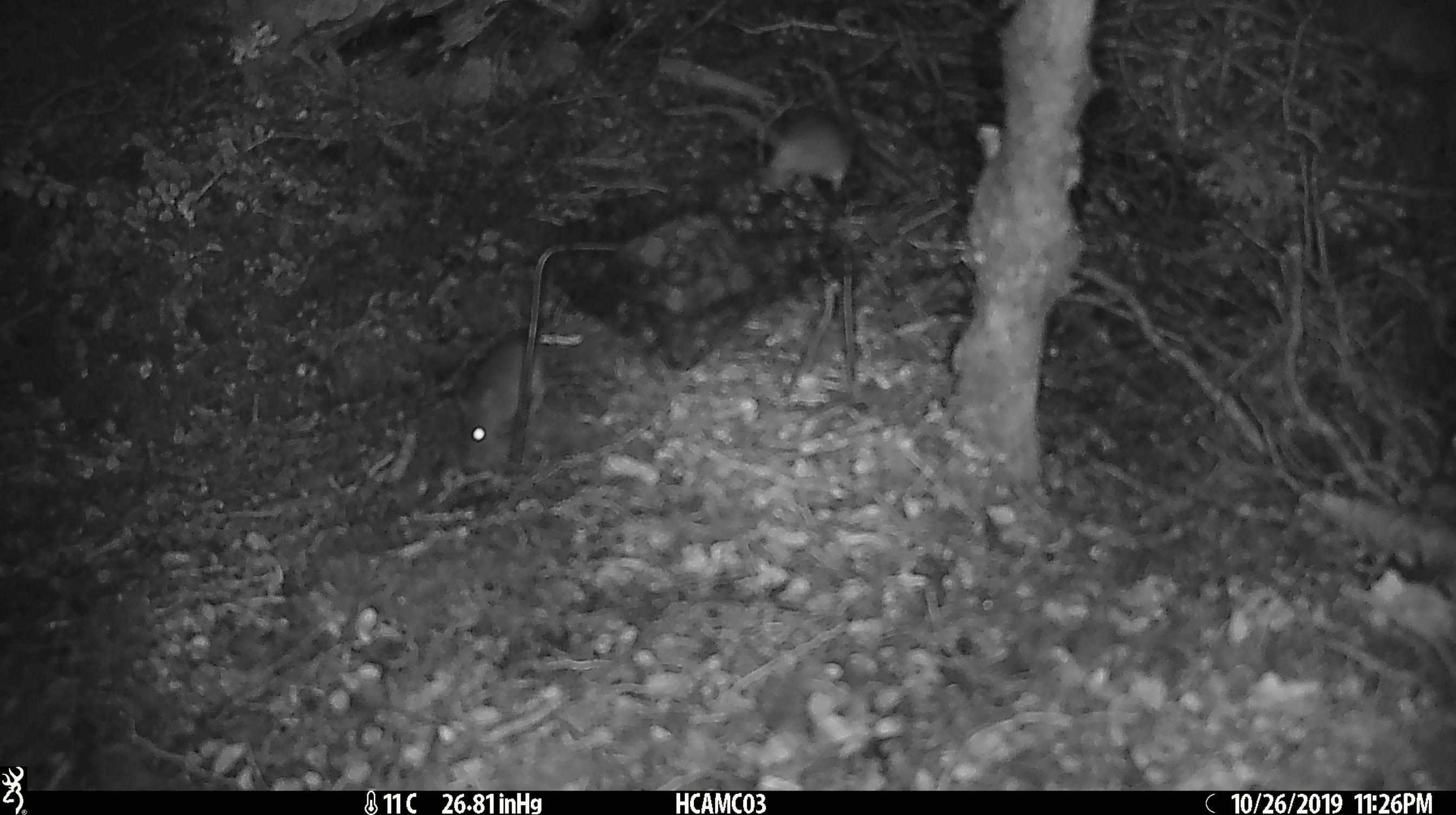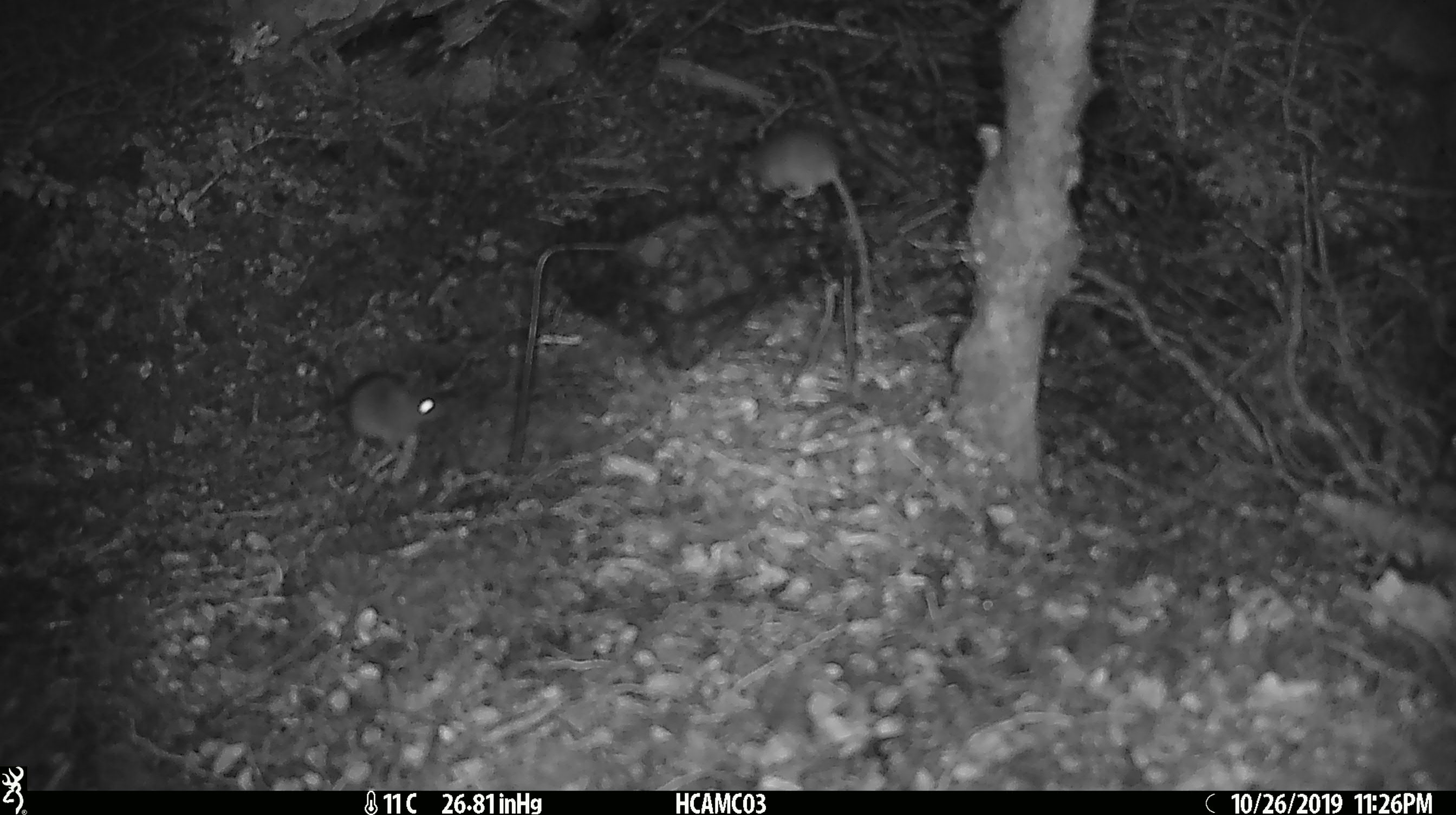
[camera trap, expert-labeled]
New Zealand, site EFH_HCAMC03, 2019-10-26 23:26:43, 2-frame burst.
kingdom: Animalia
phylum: Chordata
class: Mammalia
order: Rodentia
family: Muridae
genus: Mus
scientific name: Mus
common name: mouse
Mouse (Mus).